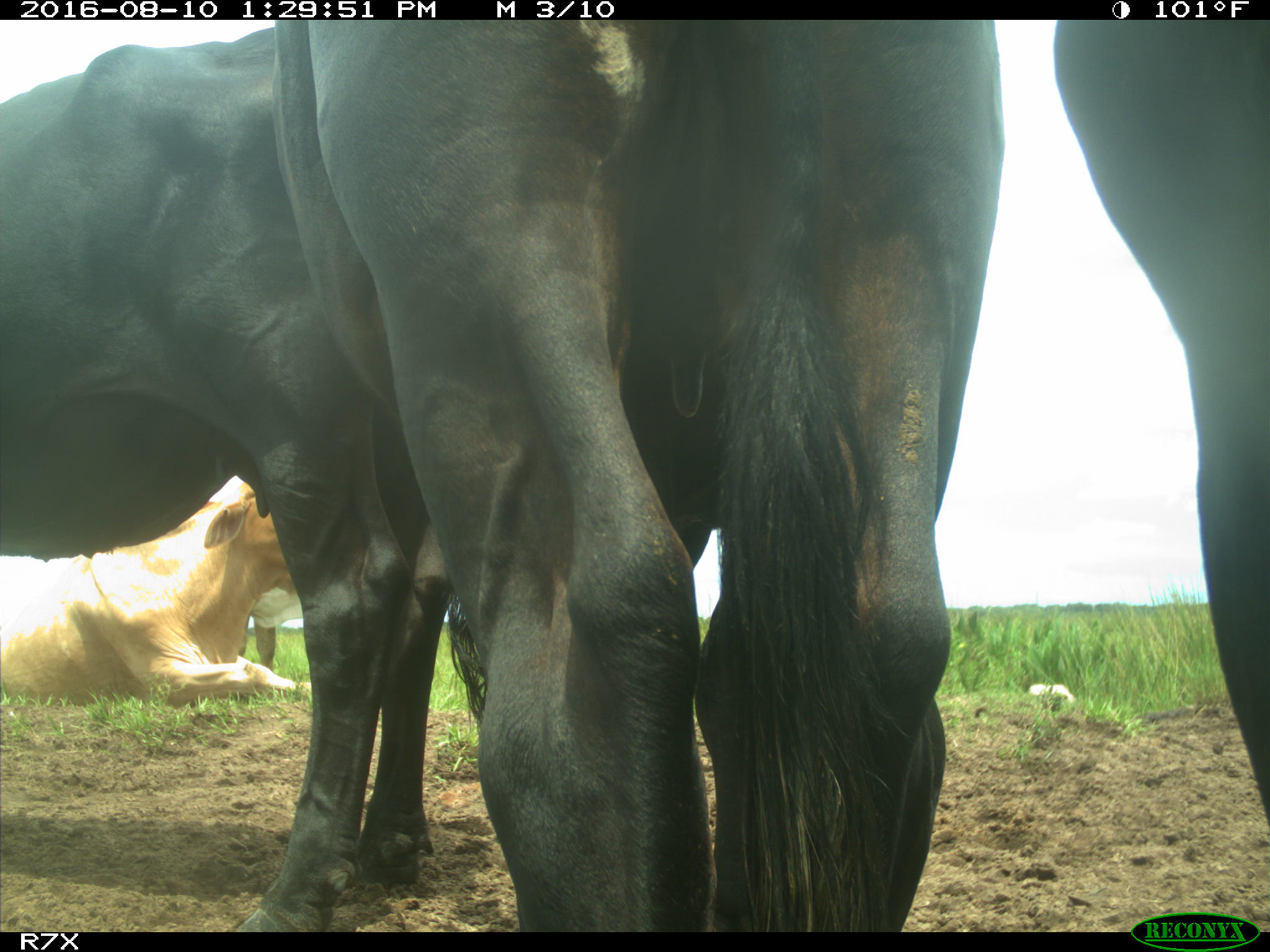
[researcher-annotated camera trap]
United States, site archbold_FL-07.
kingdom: Animalia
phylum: Chordata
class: Mammalia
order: Artiodactyla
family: Bovidae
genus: Bos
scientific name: Bos taurus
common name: domestic cow